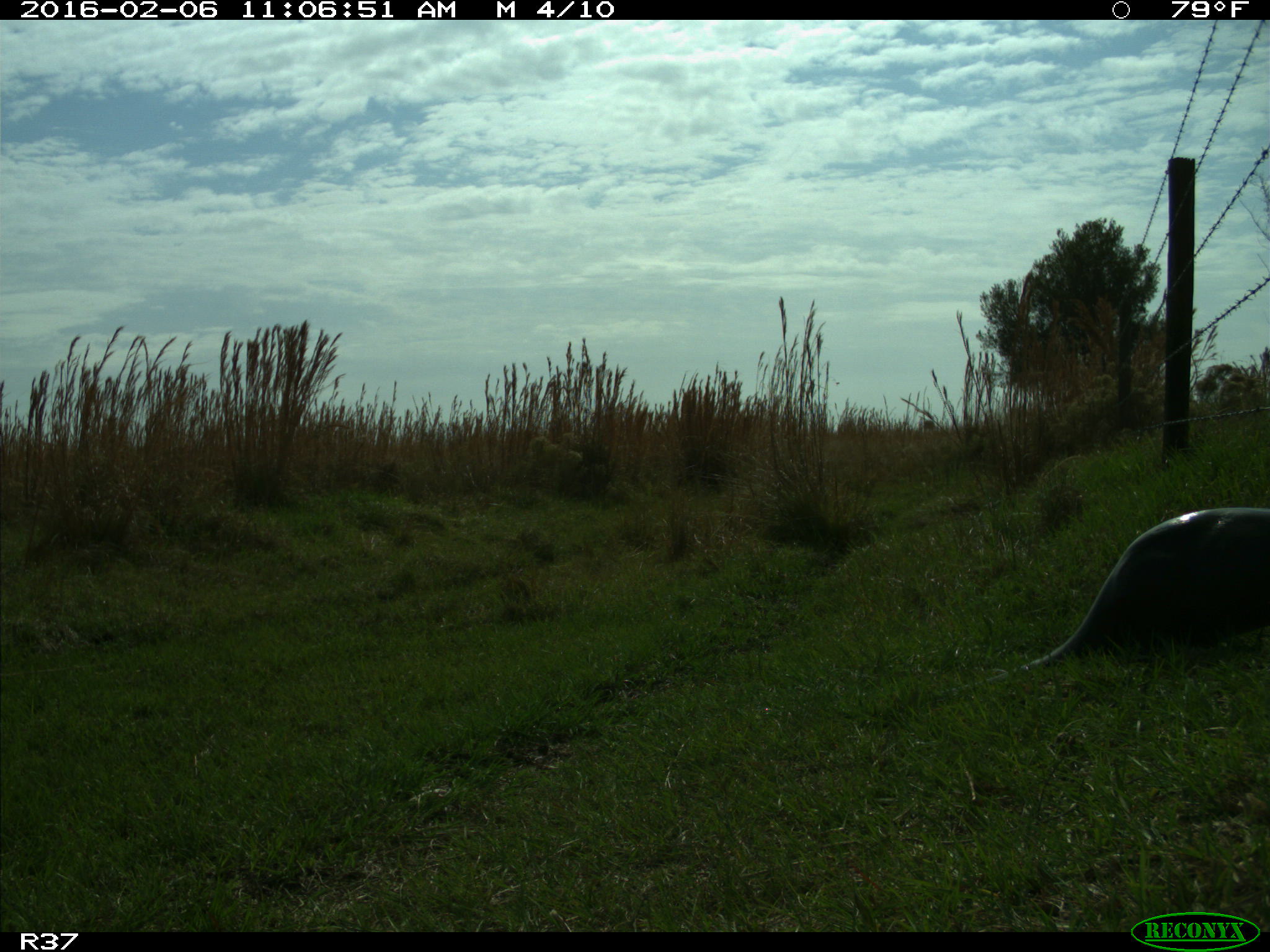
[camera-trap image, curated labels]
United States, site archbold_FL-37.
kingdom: Animalia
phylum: Chordata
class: Mammalia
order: Carnivora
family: Mustelidae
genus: Lontra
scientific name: Lontra canadensis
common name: north american river otter